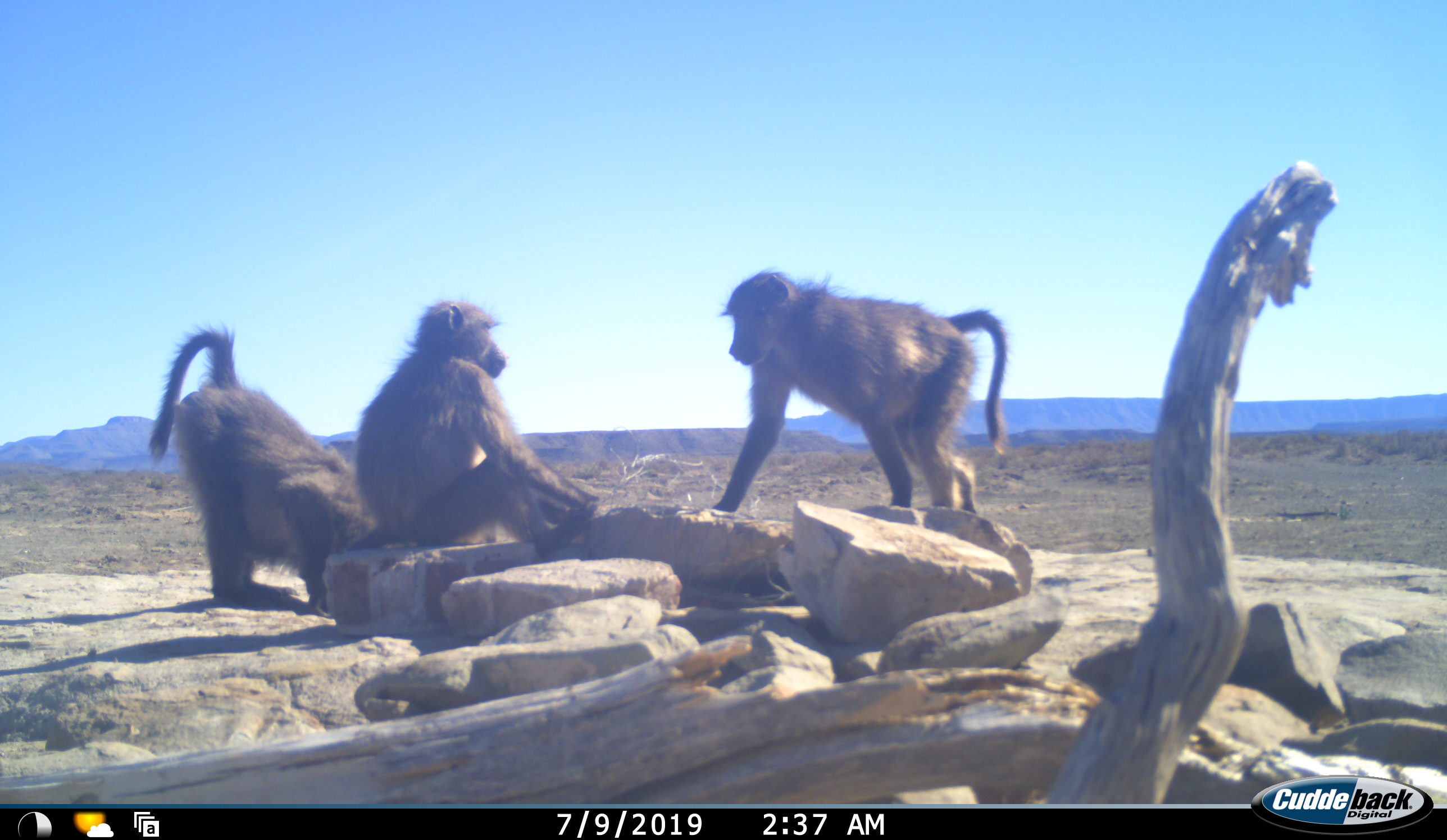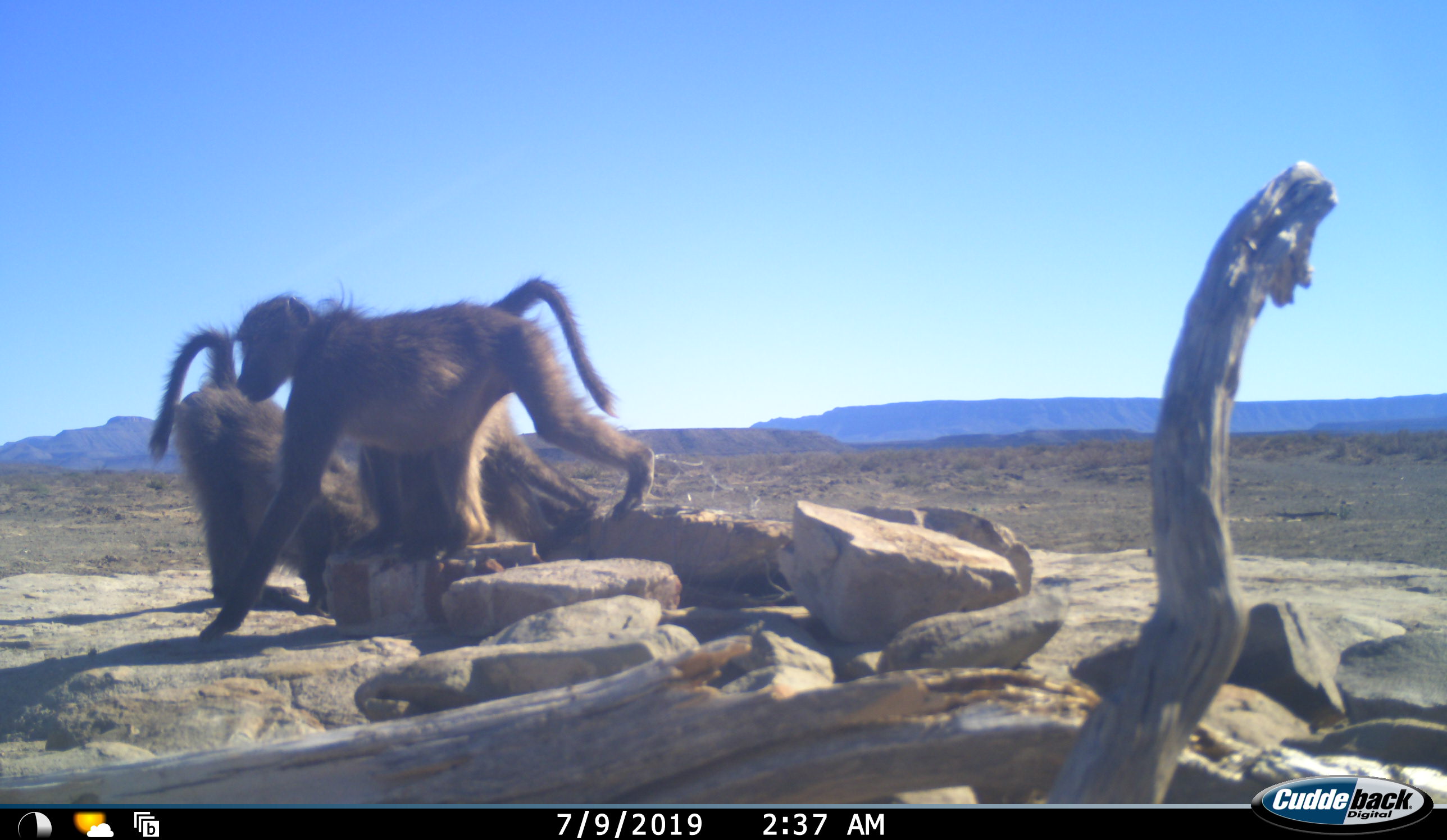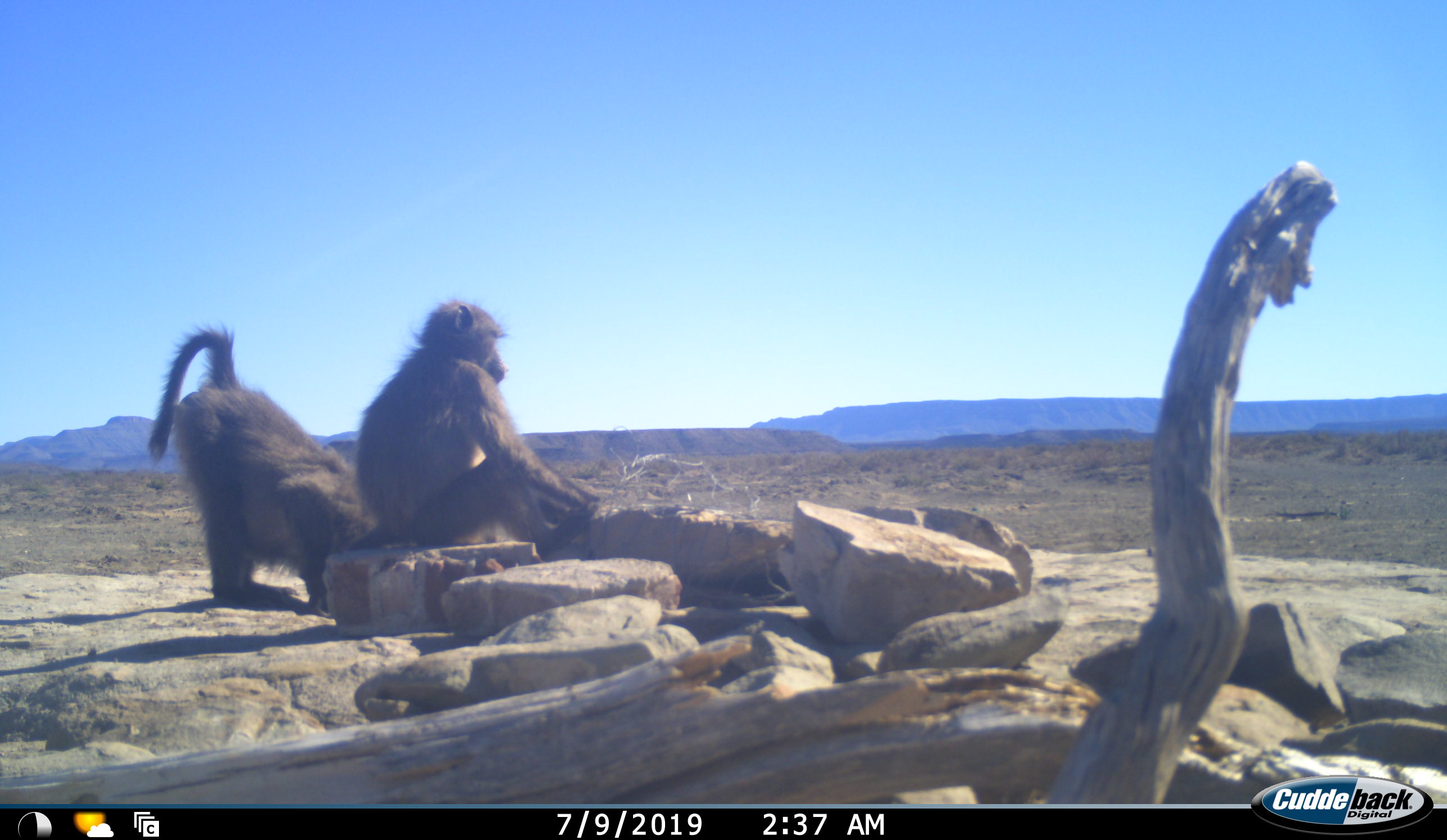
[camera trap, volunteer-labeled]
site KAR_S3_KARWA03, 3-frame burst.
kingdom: Animalia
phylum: Chordata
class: Mammalia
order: Primates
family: Cercopithecidae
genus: Papio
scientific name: Papio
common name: baboon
Baboon (Papio), count 3. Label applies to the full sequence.